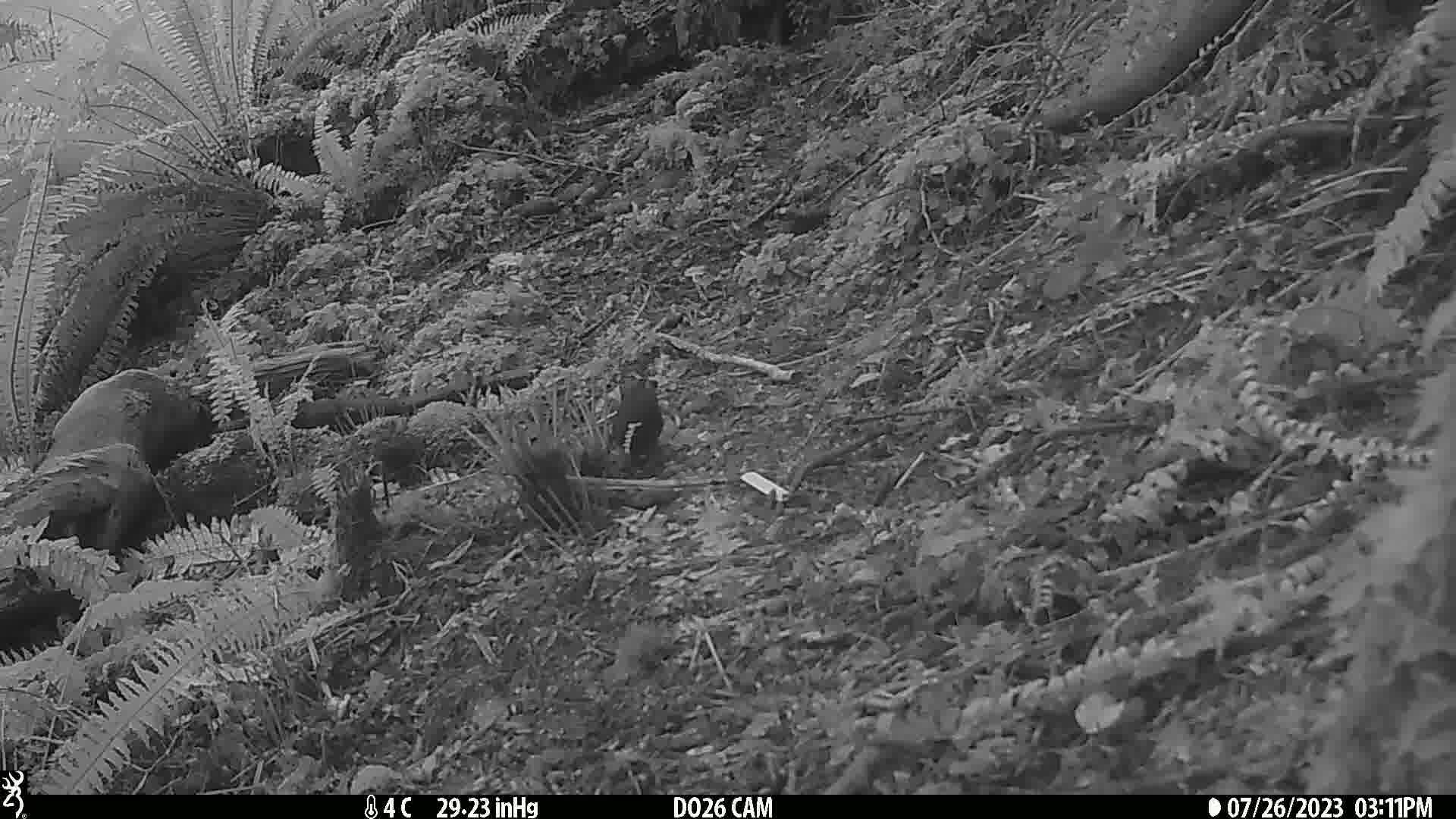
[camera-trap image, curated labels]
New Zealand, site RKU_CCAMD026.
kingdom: Animalia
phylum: Chordata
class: Aves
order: Passeriformes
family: Turdidae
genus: Turdus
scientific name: Turdus merula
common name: eurasian blackbird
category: blackbird